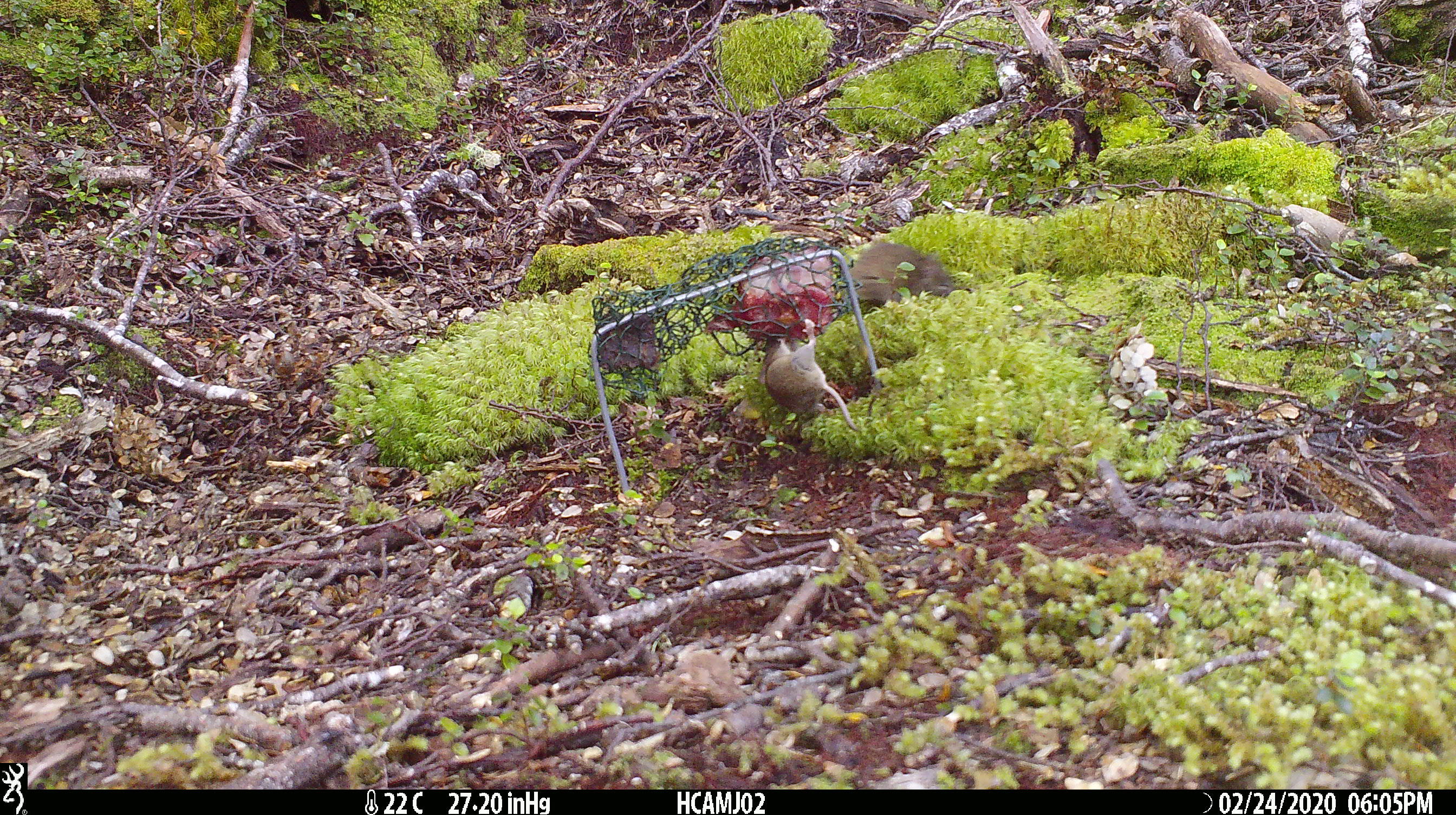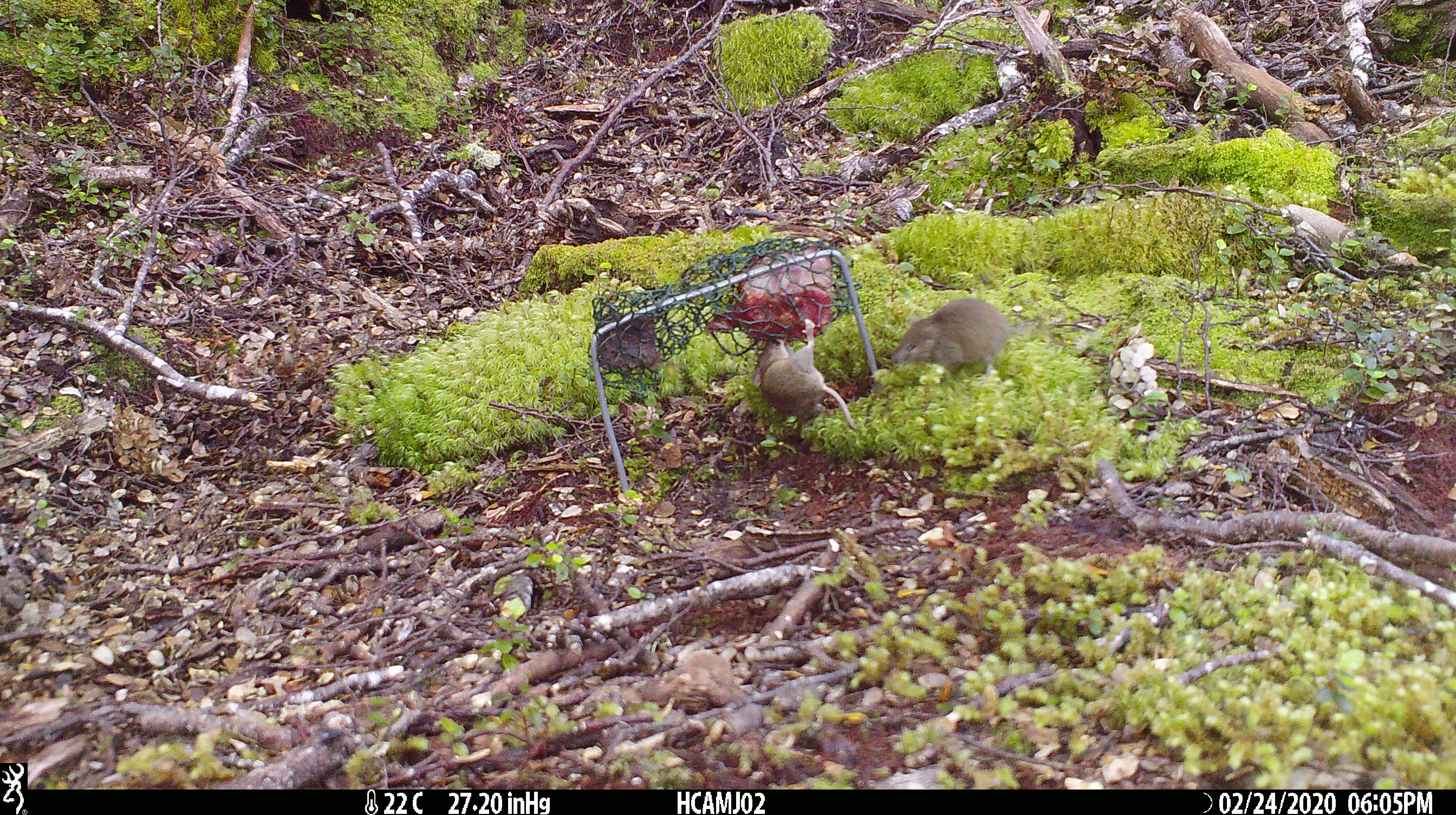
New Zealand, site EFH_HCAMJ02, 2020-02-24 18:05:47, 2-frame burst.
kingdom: Animalia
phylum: Chordata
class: Mammalia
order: Rodentia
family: Muridae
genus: Mus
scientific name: Mus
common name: mouse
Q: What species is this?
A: Mouse (Mus).